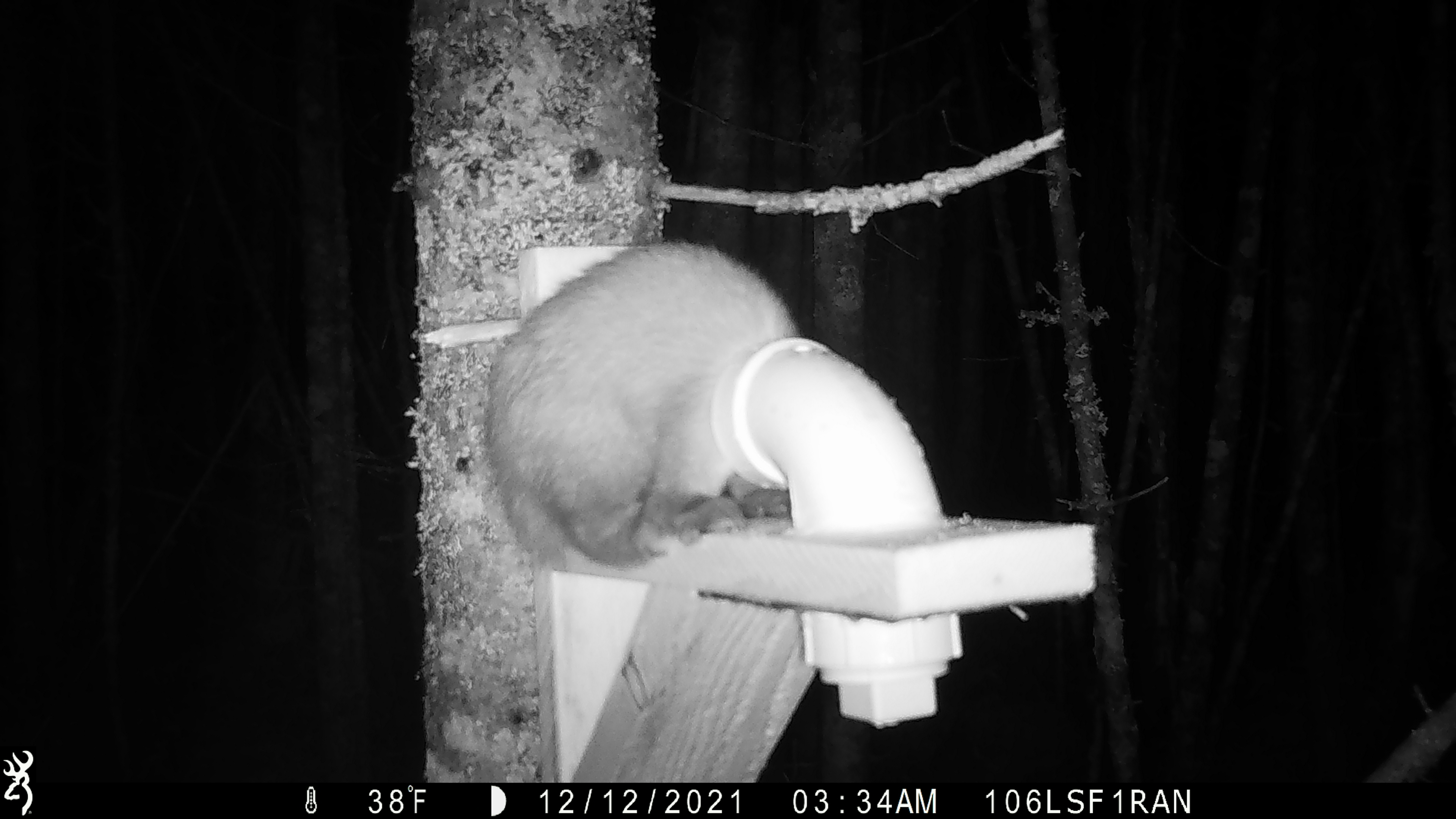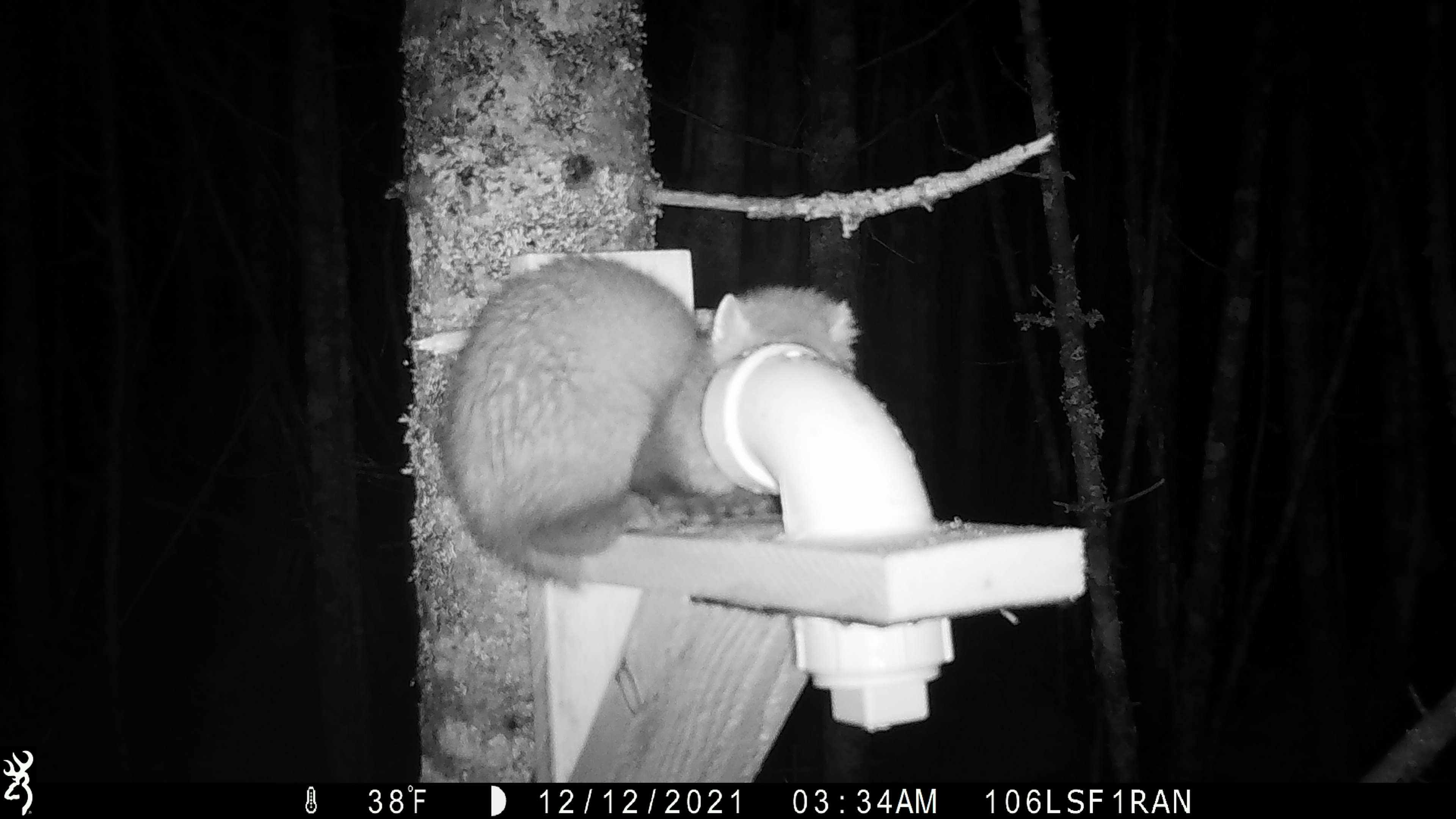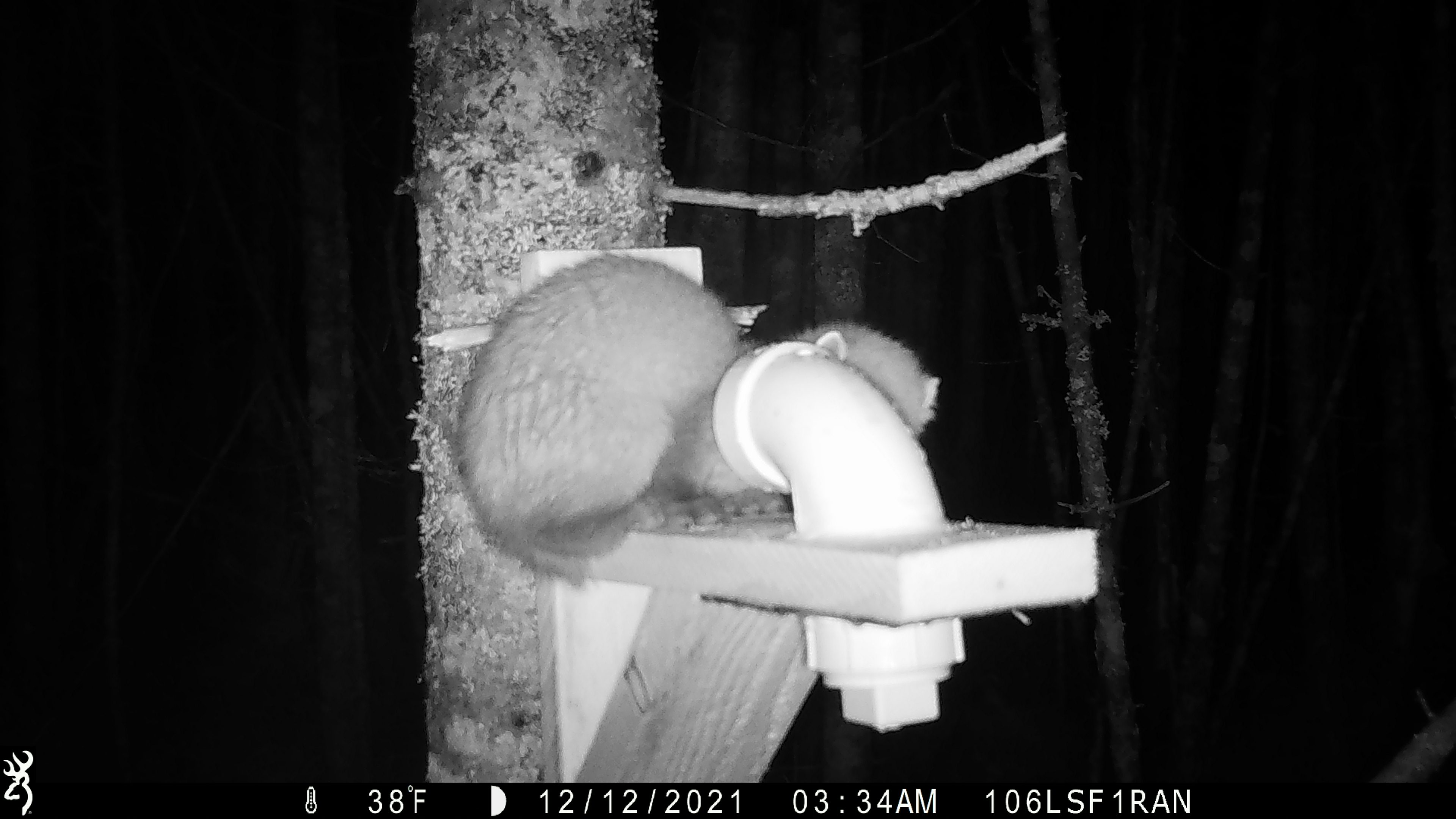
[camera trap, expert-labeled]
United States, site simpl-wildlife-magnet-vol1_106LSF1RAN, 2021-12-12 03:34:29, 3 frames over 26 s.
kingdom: Animalia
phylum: Chordata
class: Mammalia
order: Carnivora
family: Mustelidae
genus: Martes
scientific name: Martes americana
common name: american marten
American marten (Martes americana).